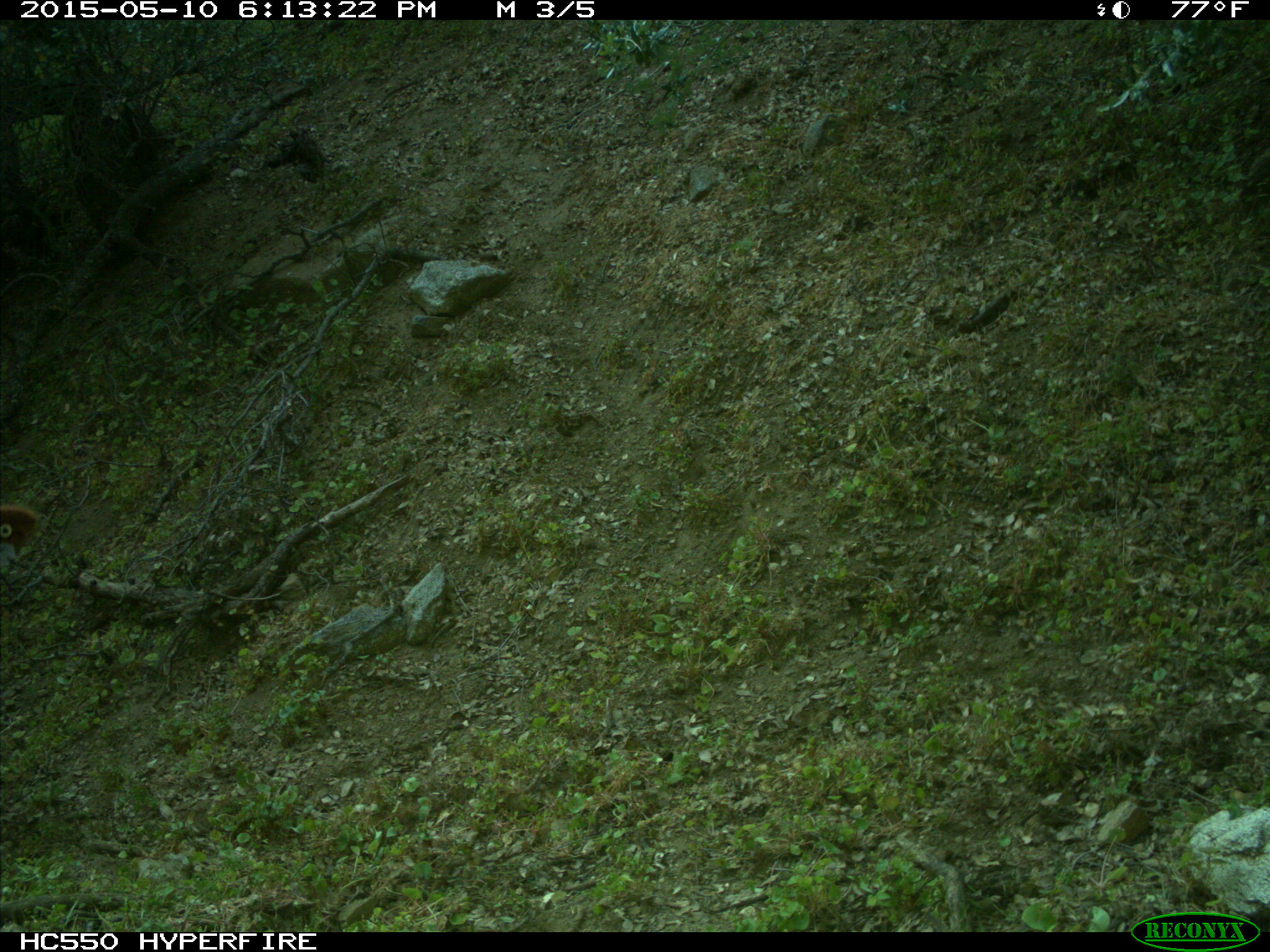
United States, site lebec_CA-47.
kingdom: Animalia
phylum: Chordata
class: Mammalia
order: Artiodactyla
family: Bovidae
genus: Bos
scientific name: Bos taurus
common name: domestic cow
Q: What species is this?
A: Bos taurus (domestic cow).